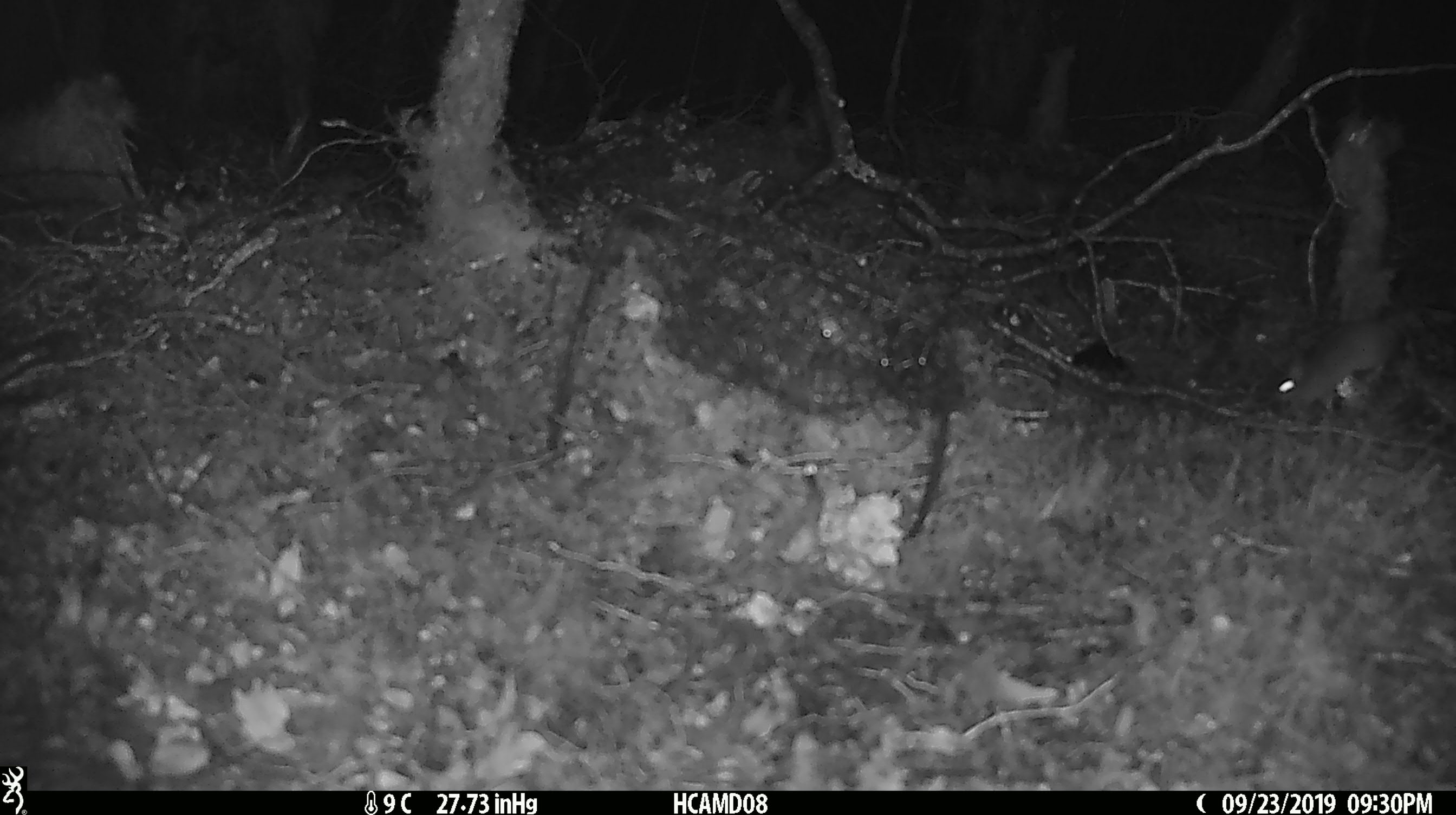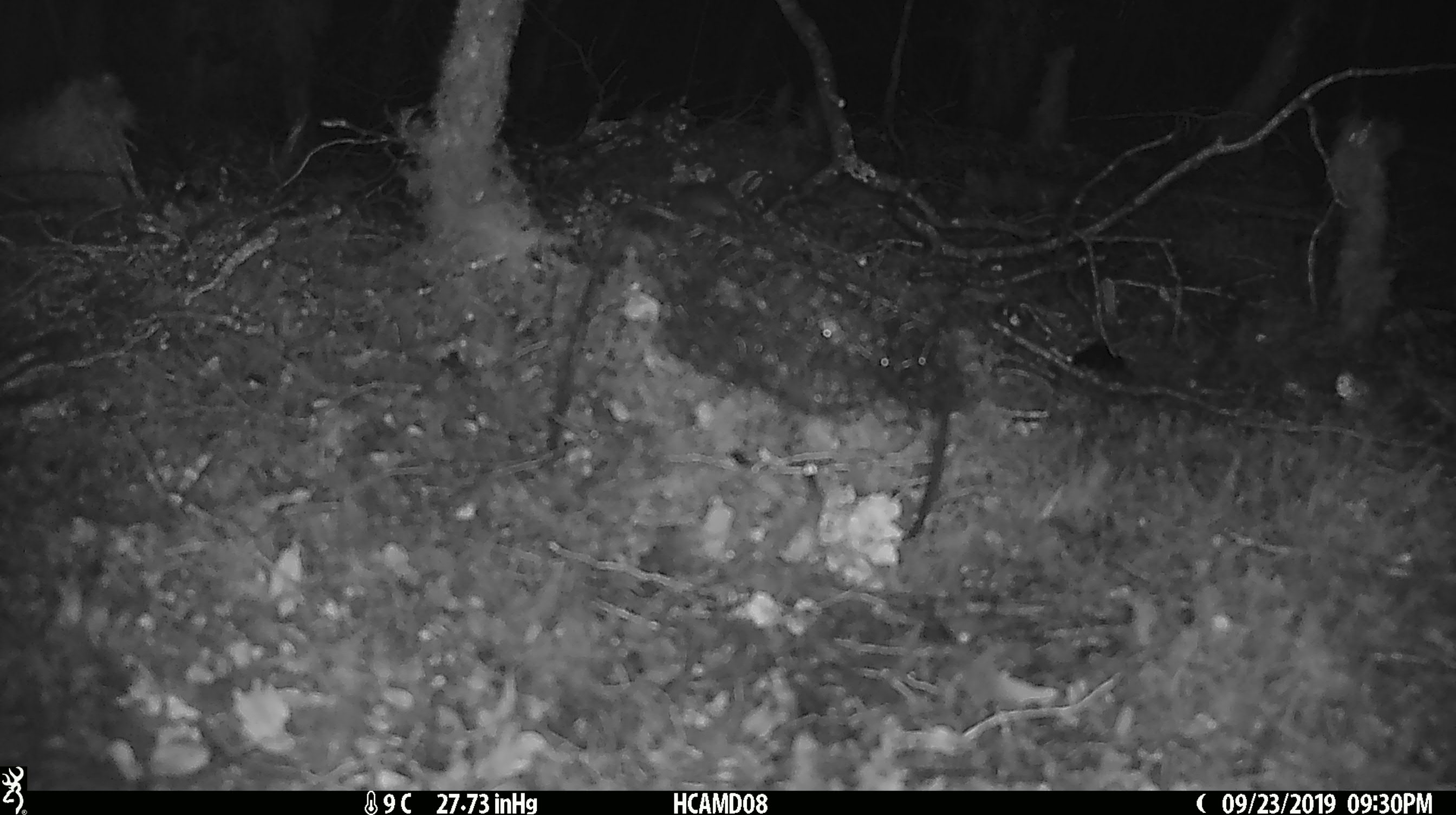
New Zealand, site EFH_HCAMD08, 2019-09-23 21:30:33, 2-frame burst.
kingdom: Animalia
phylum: Chordata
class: Mammalia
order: Rodentia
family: Muridae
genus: Mus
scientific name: Mus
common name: mouse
Mouse (Mus).